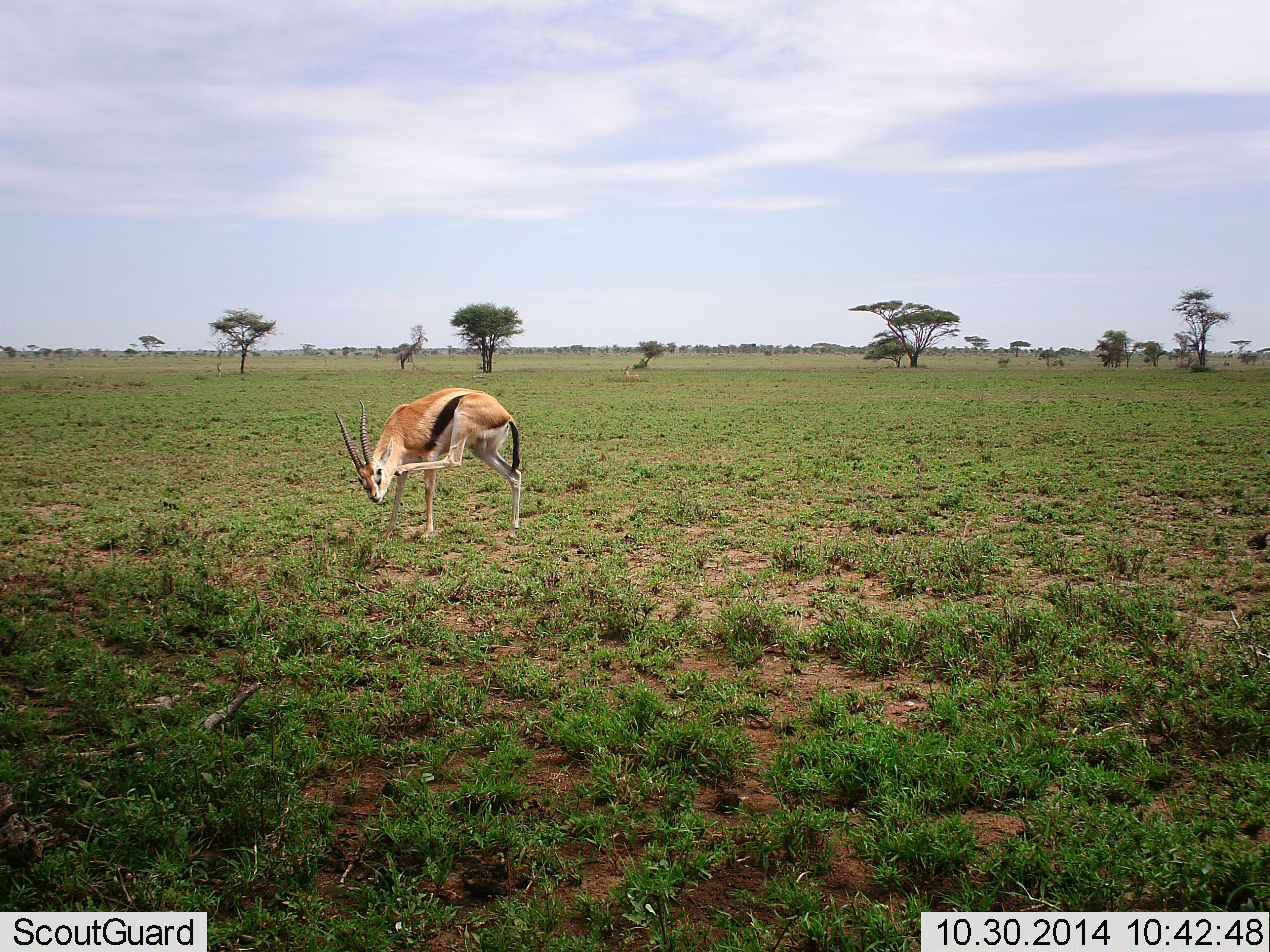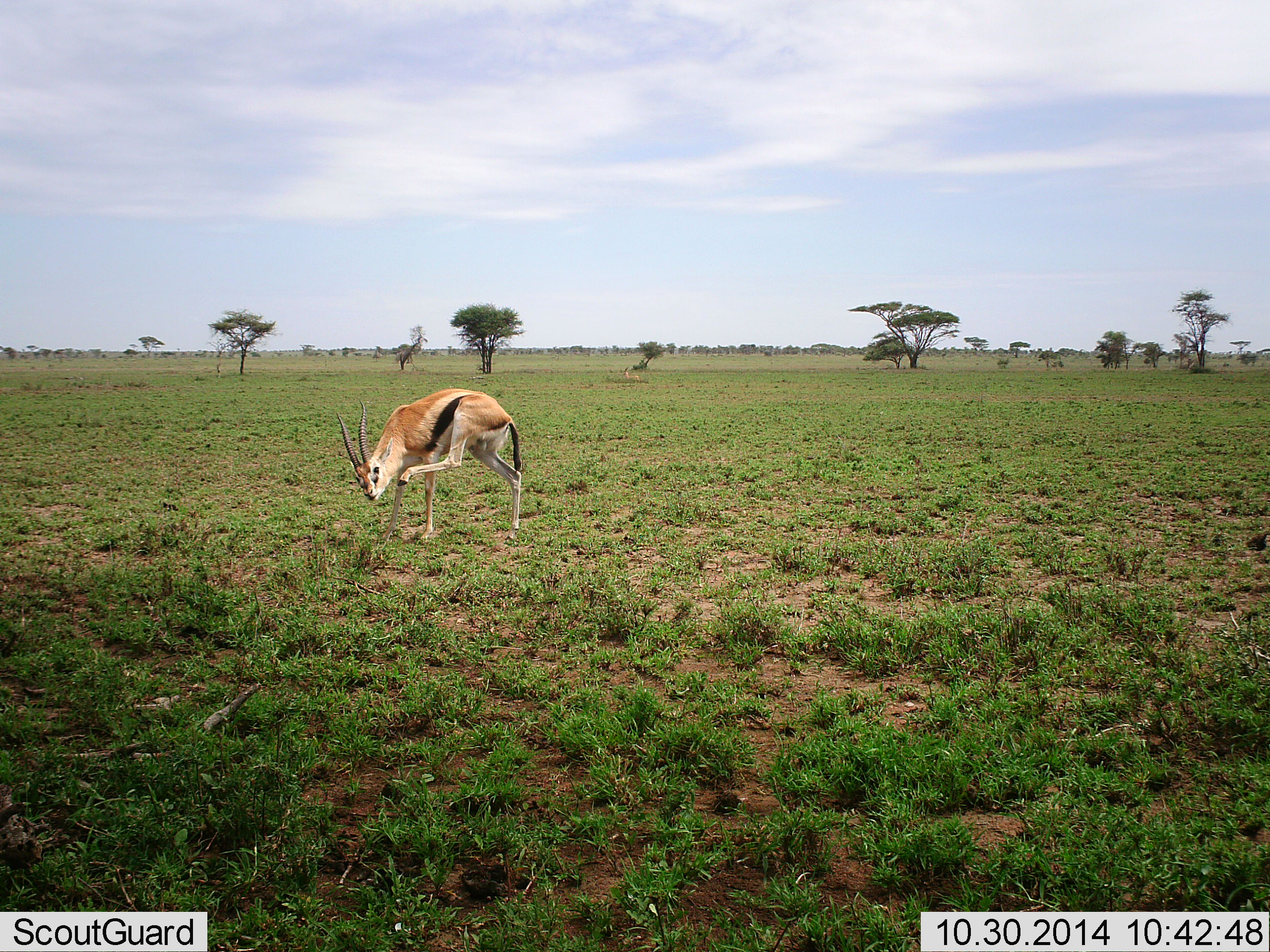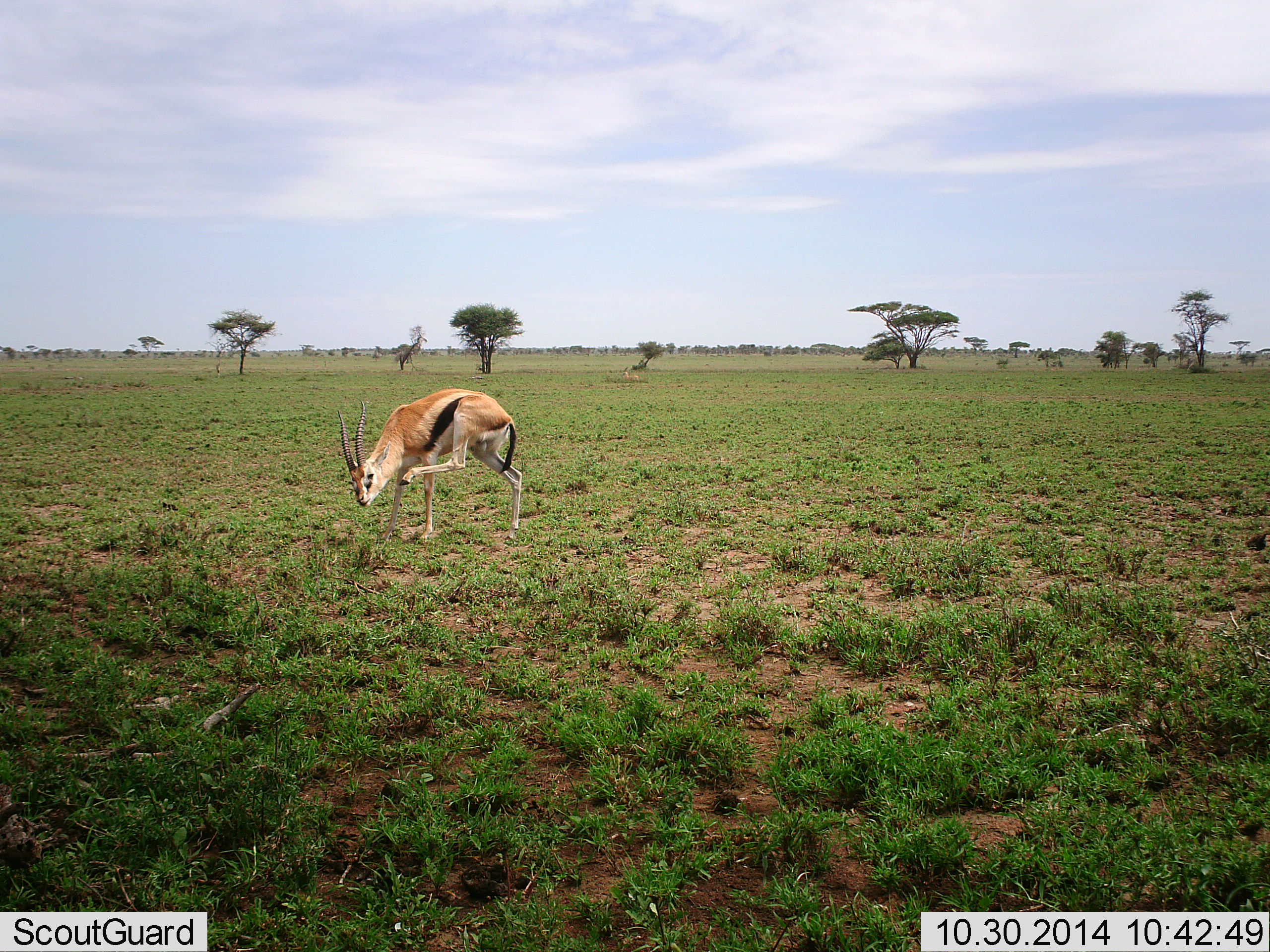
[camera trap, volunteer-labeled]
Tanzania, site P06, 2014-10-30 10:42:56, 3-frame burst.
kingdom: Animalia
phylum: Chordata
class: Mammalia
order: Artiodactyla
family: Bovidae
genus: Eudorcas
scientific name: Eudorcas thomsonii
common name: thomson's gazelle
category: gazellethomsons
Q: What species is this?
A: Gazellethomsons (thomson's gazelle) (Eudorcas thomsonii).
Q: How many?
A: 1.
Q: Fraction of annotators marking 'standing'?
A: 90%.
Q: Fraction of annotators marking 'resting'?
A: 0%.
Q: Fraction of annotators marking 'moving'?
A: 10%.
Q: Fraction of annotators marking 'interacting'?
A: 0%.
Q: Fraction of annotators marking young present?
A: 0%.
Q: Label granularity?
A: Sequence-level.